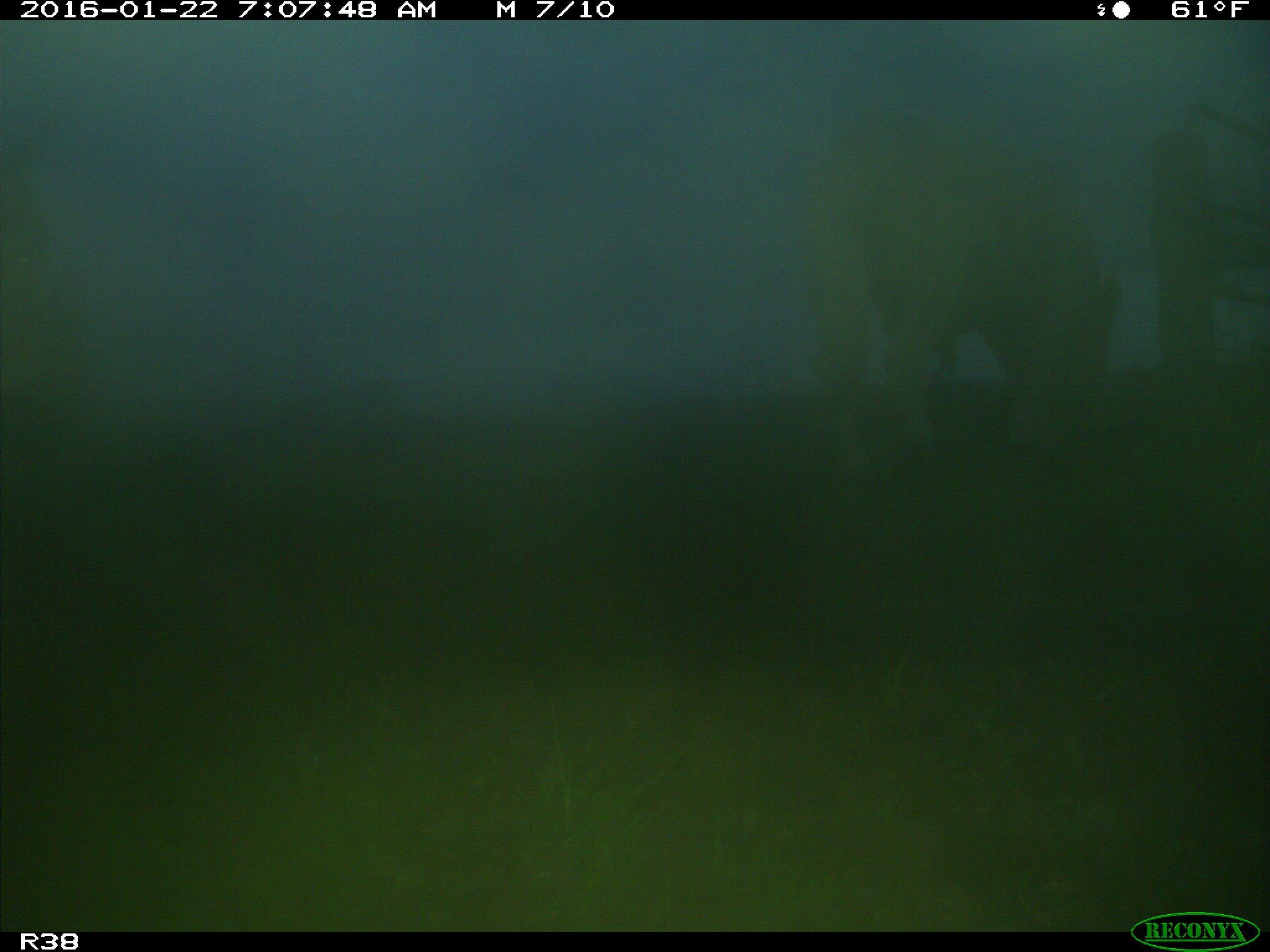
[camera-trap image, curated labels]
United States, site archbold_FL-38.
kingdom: Animalia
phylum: Chordata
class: Mammalia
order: Artiodactyla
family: Bovidae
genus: Bos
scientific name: Bos taurus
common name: domestic cow